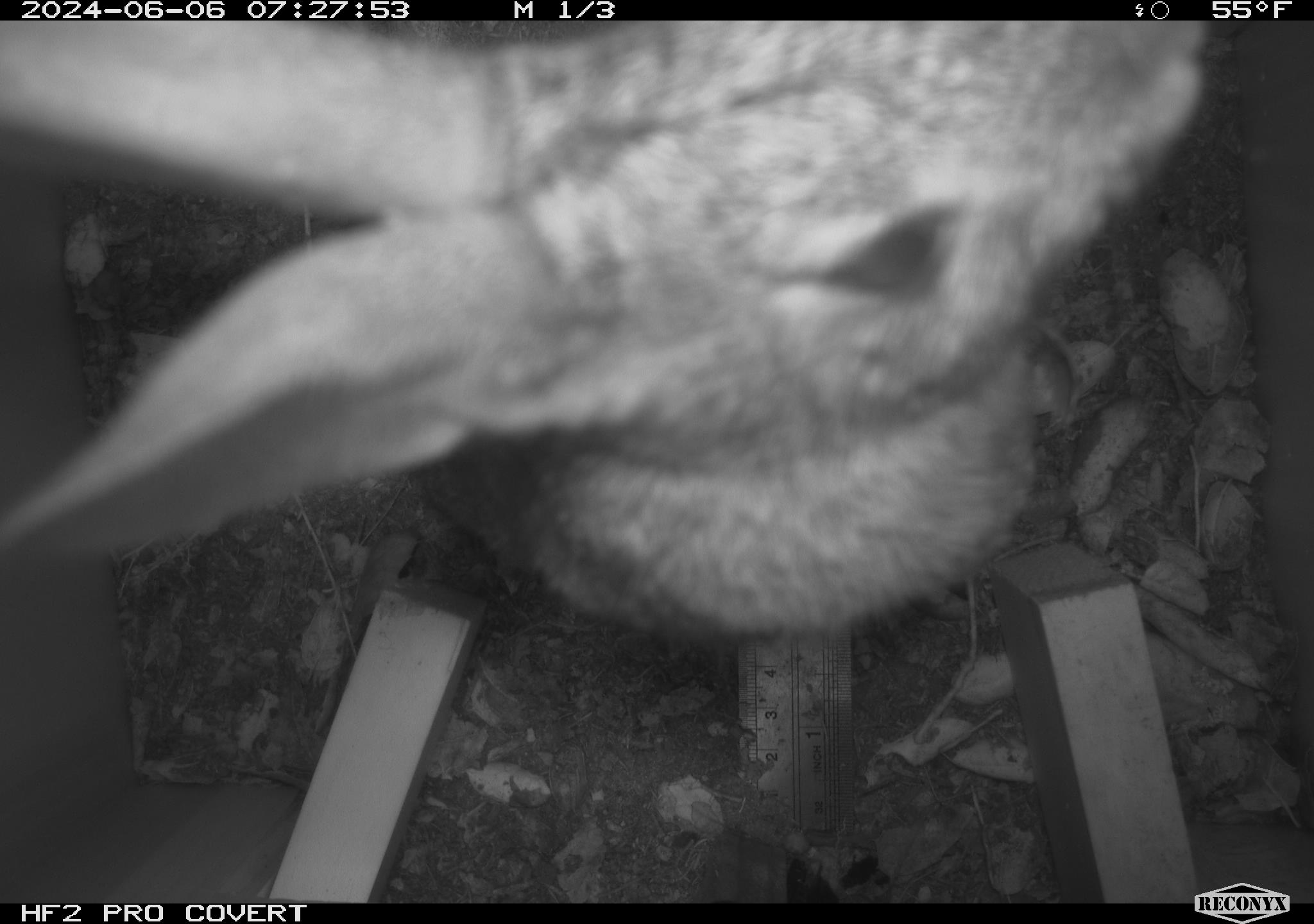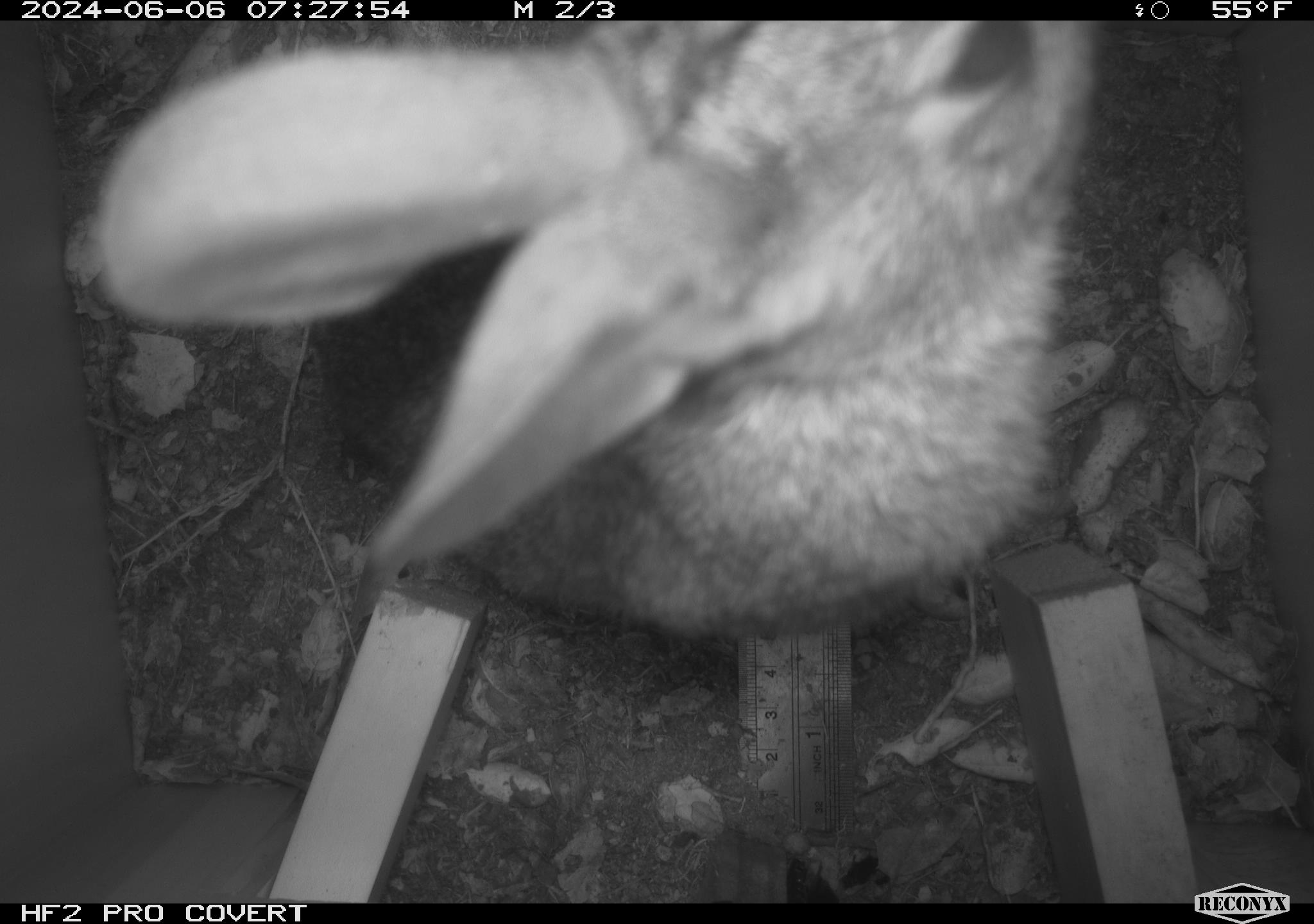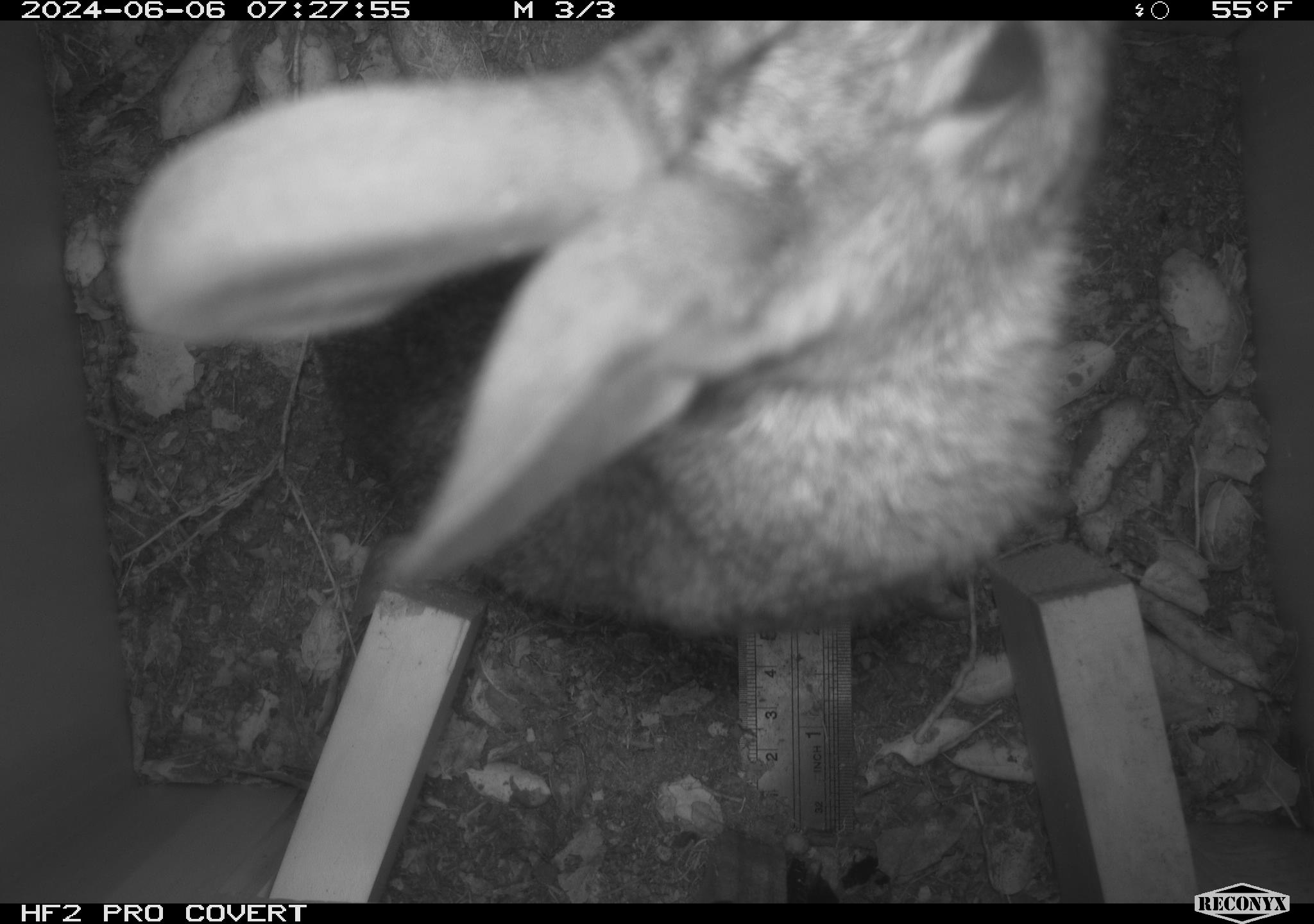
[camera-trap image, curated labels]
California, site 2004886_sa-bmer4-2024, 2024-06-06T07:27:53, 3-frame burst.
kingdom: Animalia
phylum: Chordata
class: Mammalia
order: Lagomorpha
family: Leporidae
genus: Sylvilagus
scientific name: Sylvilagus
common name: cottontail rabbits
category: sylvilagus species